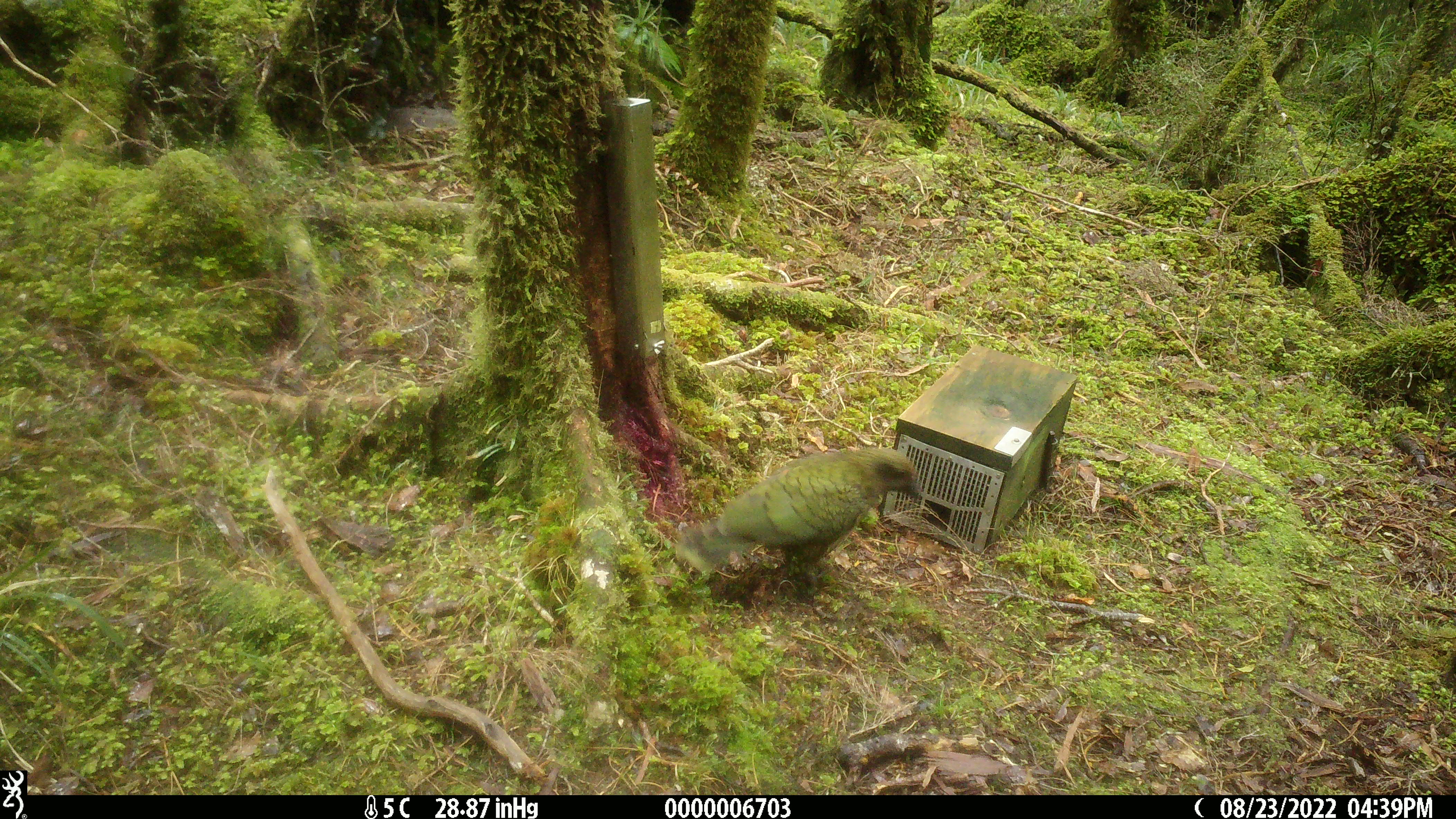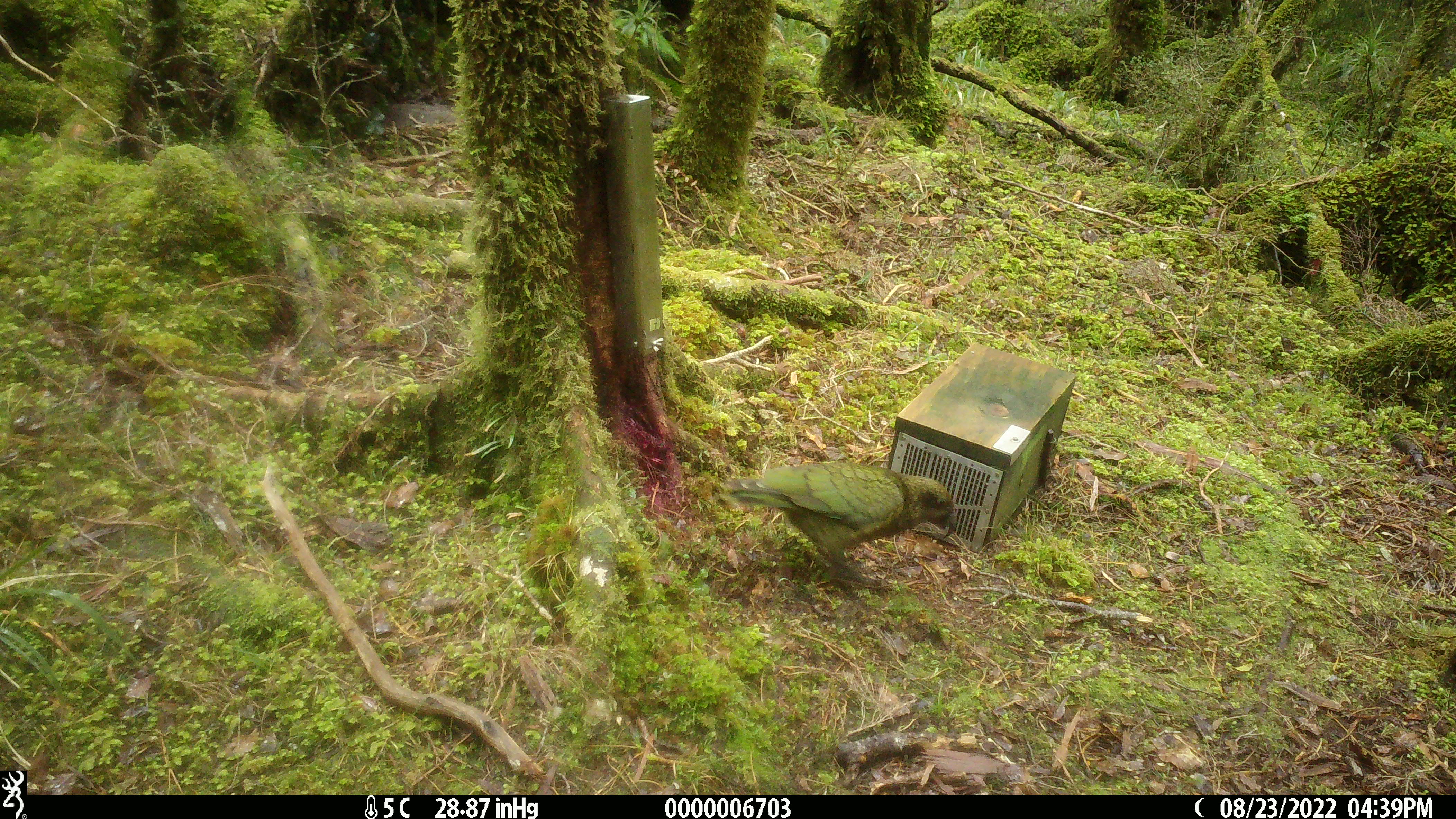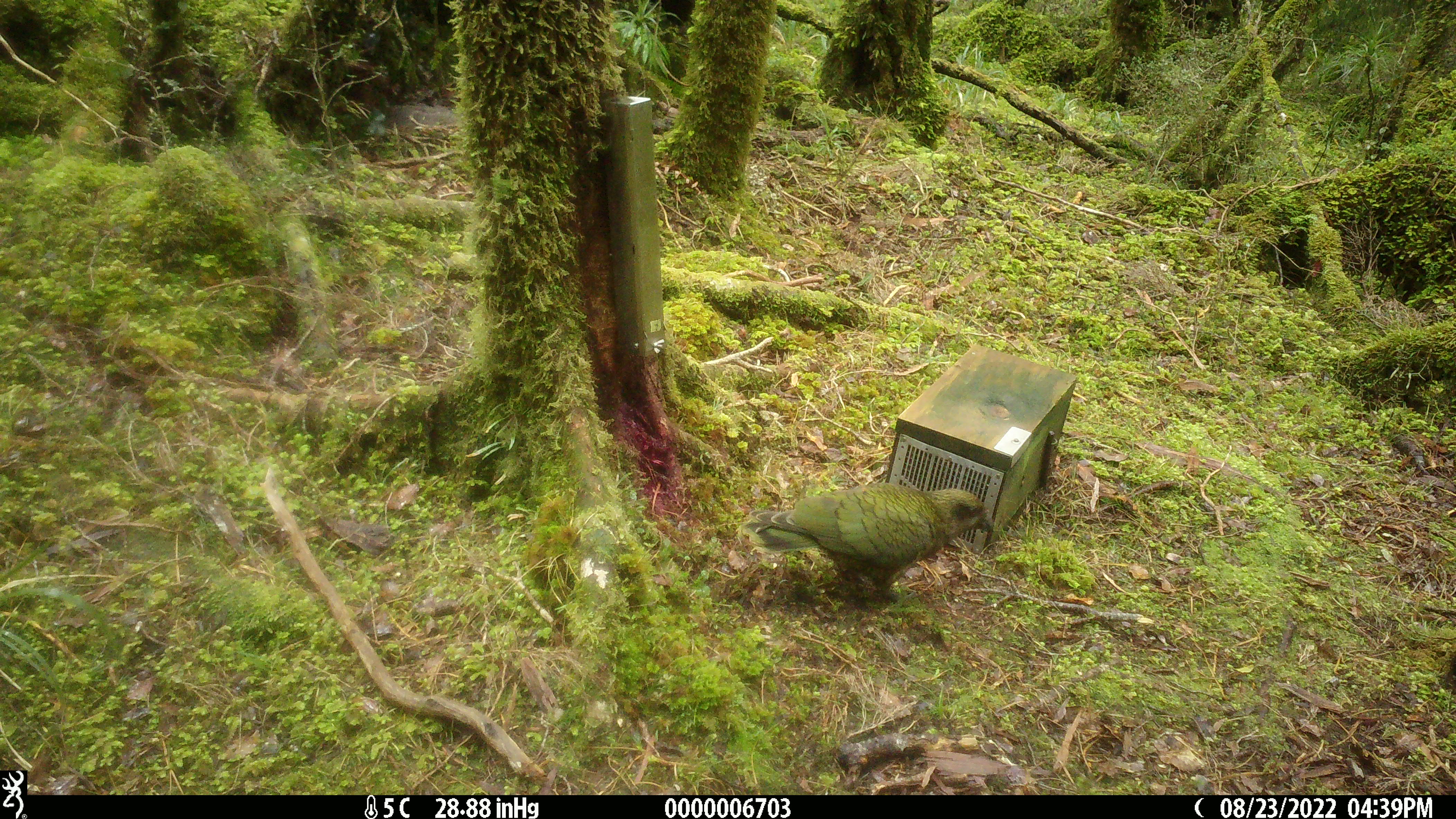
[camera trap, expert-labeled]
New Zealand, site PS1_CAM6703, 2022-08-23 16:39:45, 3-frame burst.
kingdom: Animalia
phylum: Chordata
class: Aves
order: Psittaciformes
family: Strigopidae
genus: Nestor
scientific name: Nestor notabilis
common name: kea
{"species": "kea (Nestor notabilis)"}